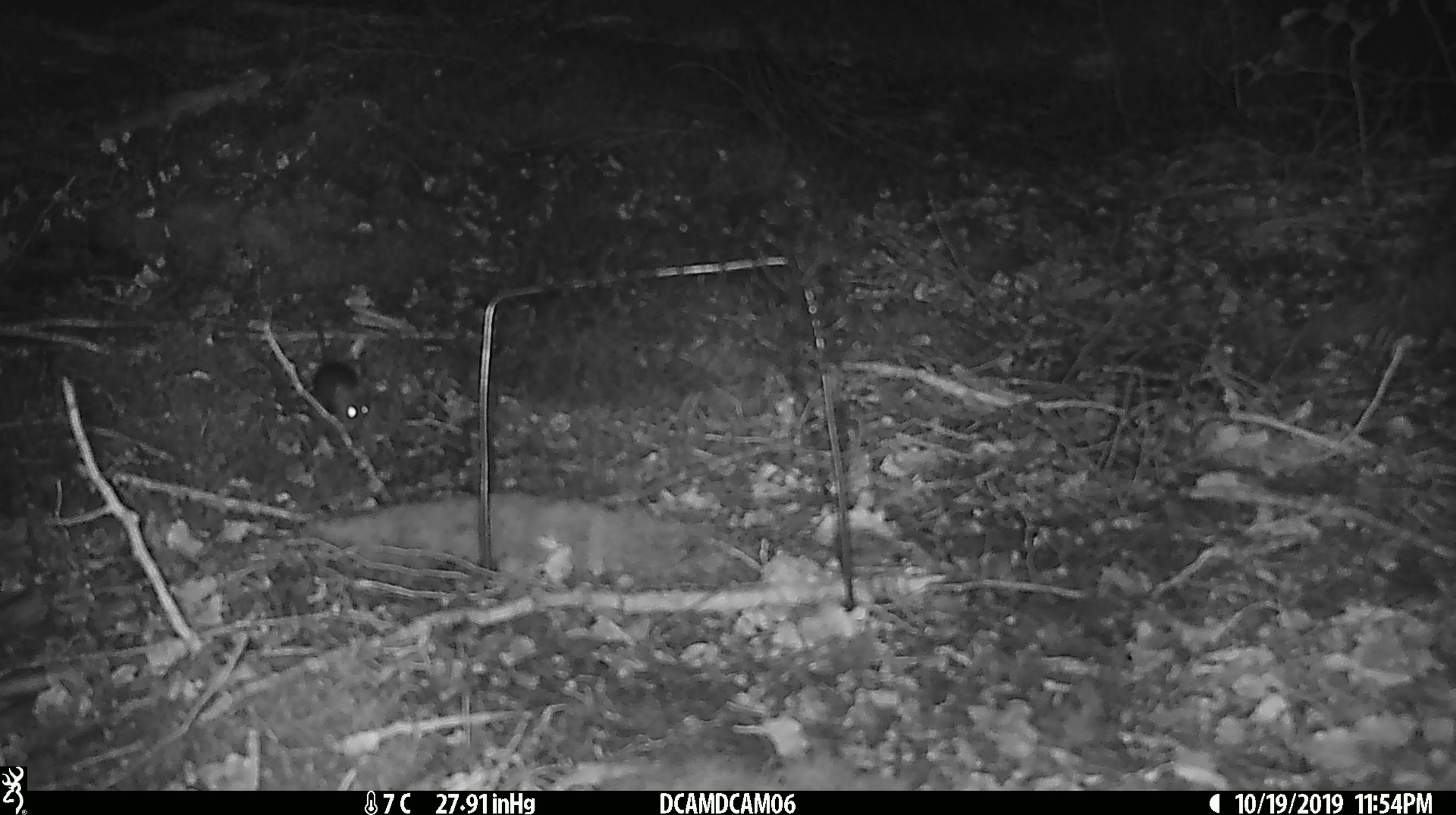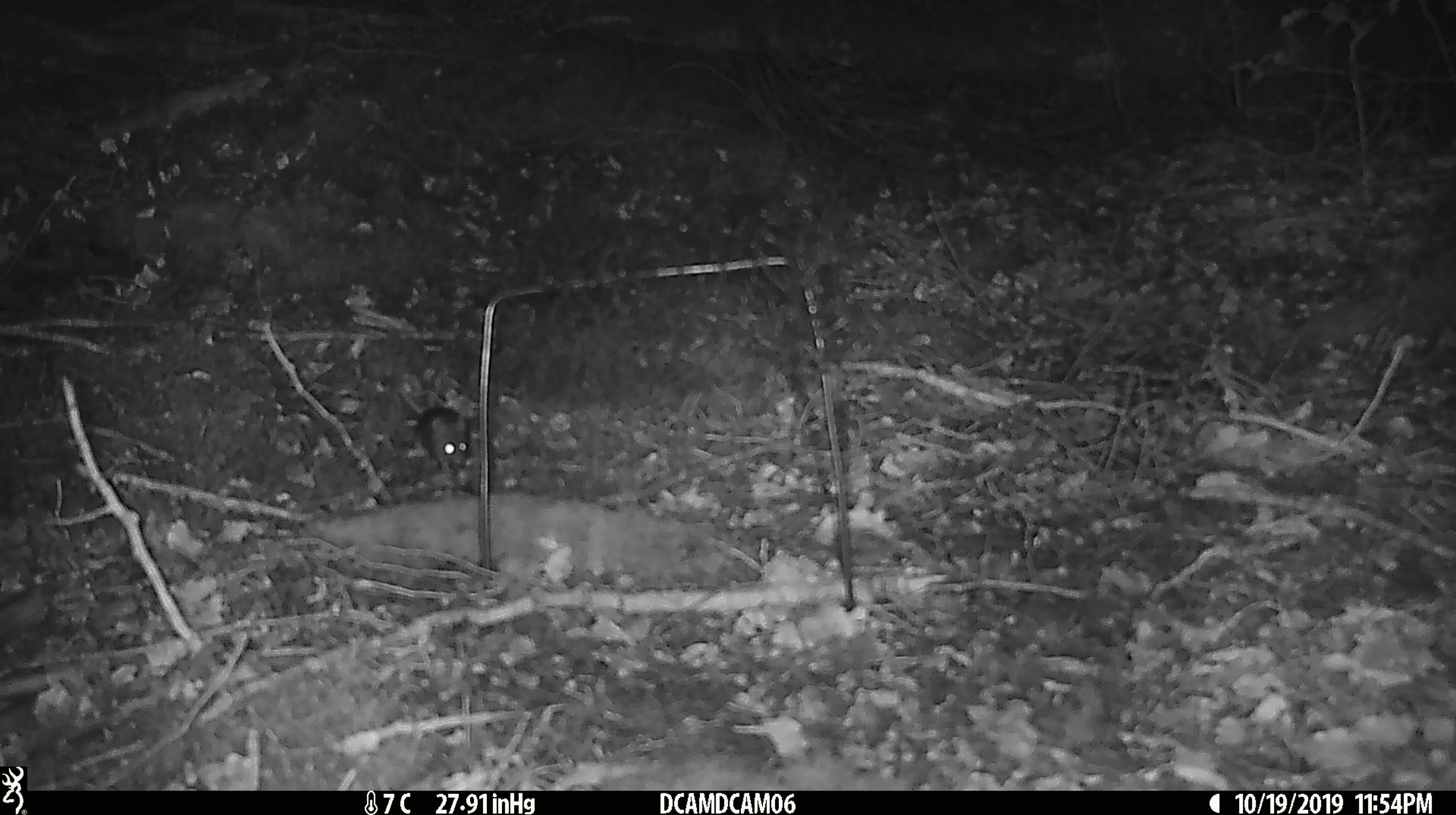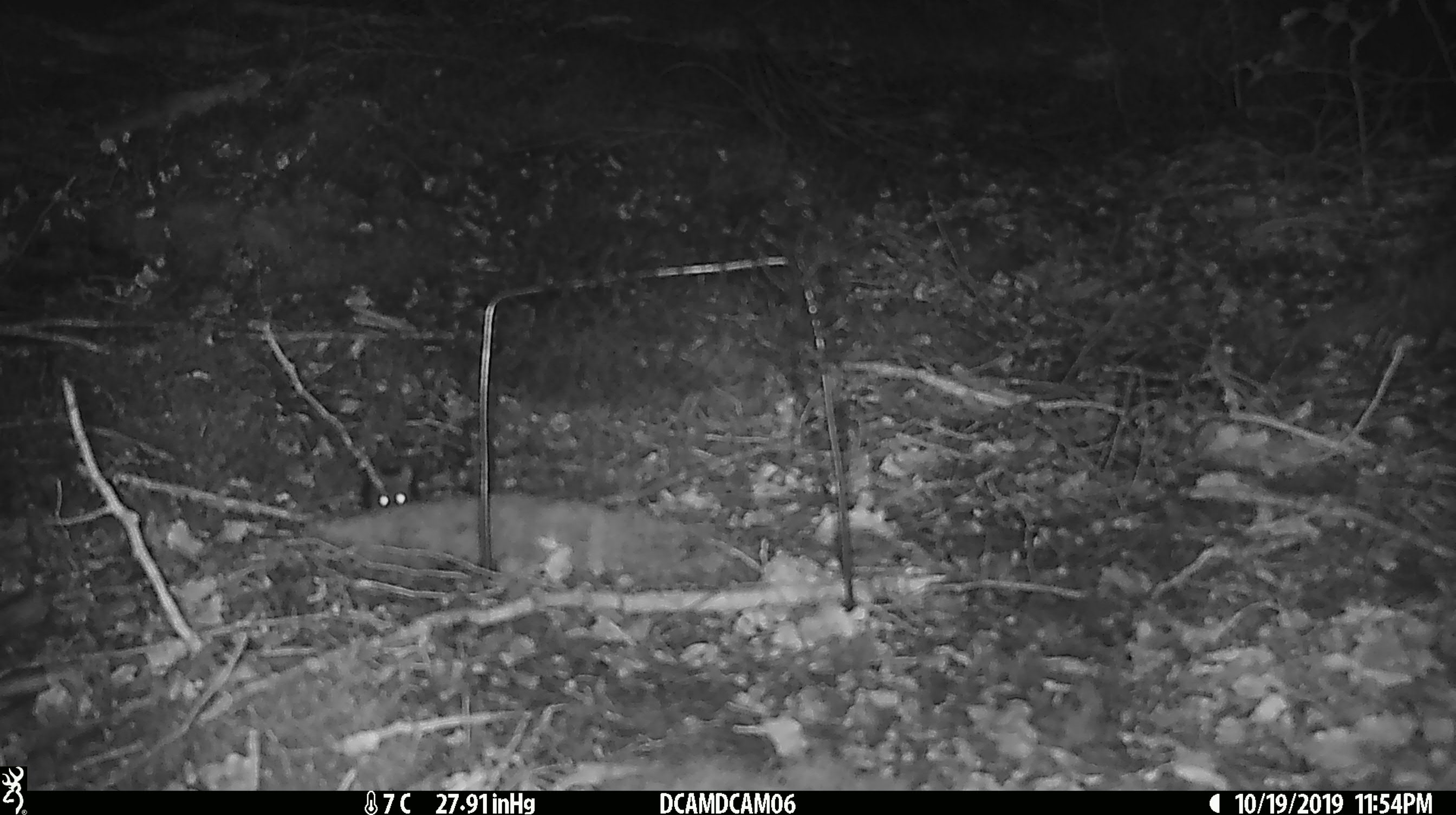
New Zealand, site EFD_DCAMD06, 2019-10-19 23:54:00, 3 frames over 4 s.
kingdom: Animalia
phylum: Chordata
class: Mammalia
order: Rodentia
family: Muridae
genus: Mus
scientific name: Mus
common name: mouse